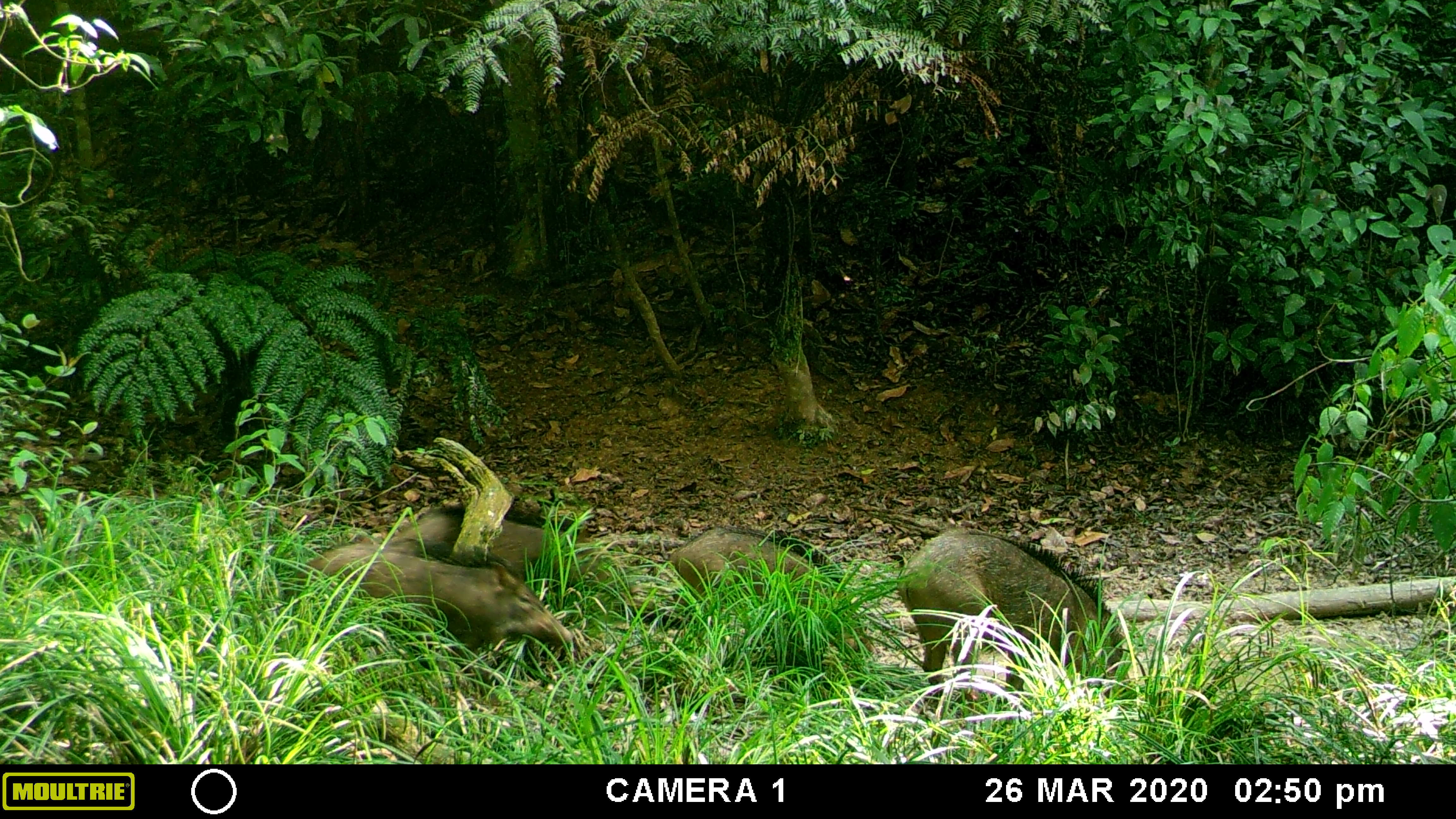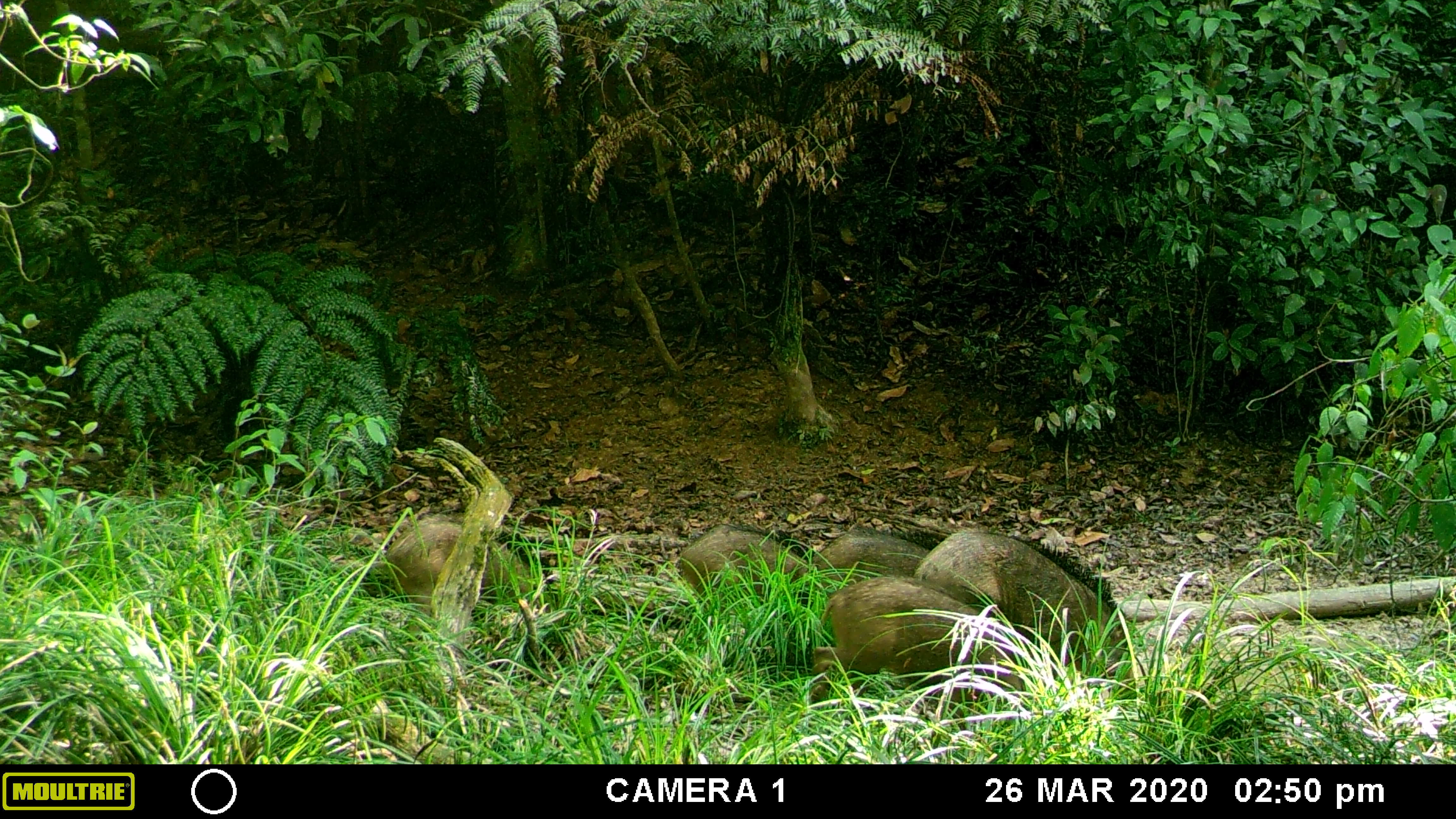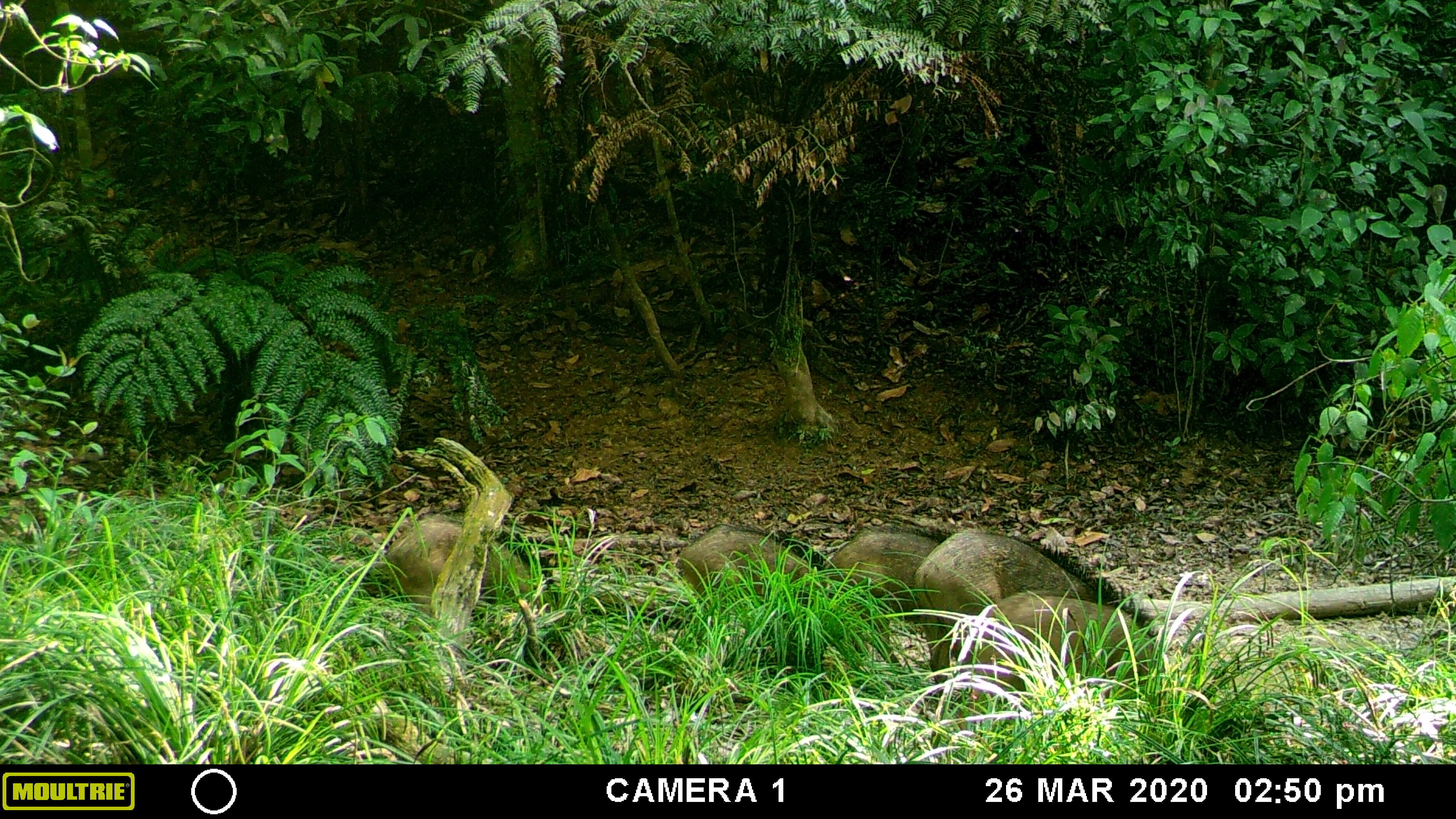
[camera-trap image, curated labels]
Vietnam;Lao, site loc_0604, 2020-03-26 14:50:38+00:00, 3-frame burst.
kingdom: Animalia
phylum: Chordata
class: Mammalia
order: Artiodactyla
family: Suidae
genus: Sus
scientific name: Sus scrofa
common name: eurasian wild pig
Eurasian wild pig (Sus scrofa). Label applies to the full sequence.